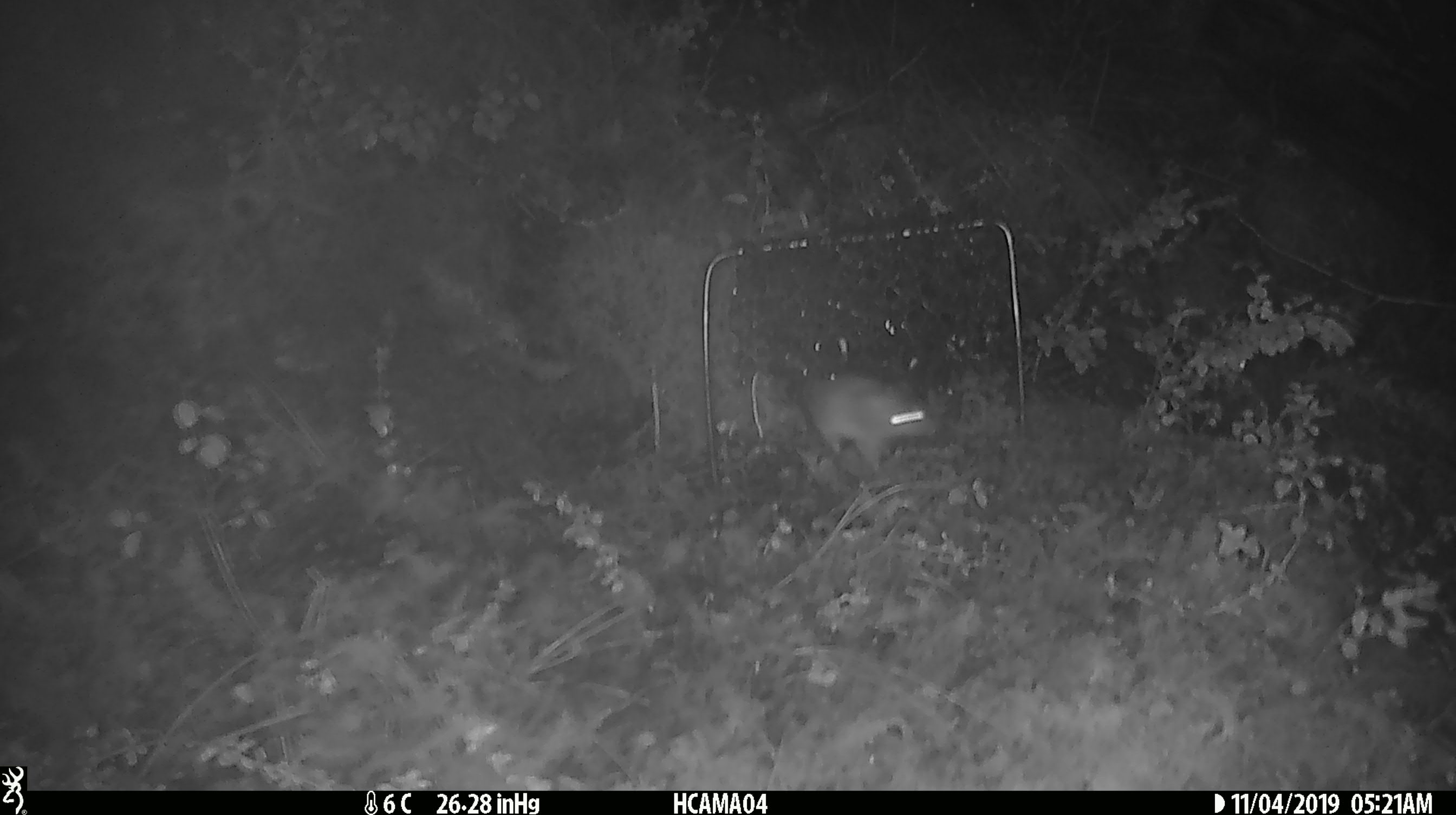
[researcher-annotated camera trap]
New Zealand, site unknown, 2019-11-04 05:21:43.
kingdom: Animalia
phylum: Chordata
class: Mammalia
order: Rodentia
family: Muridae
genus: Mus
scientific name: Mus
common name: mouse